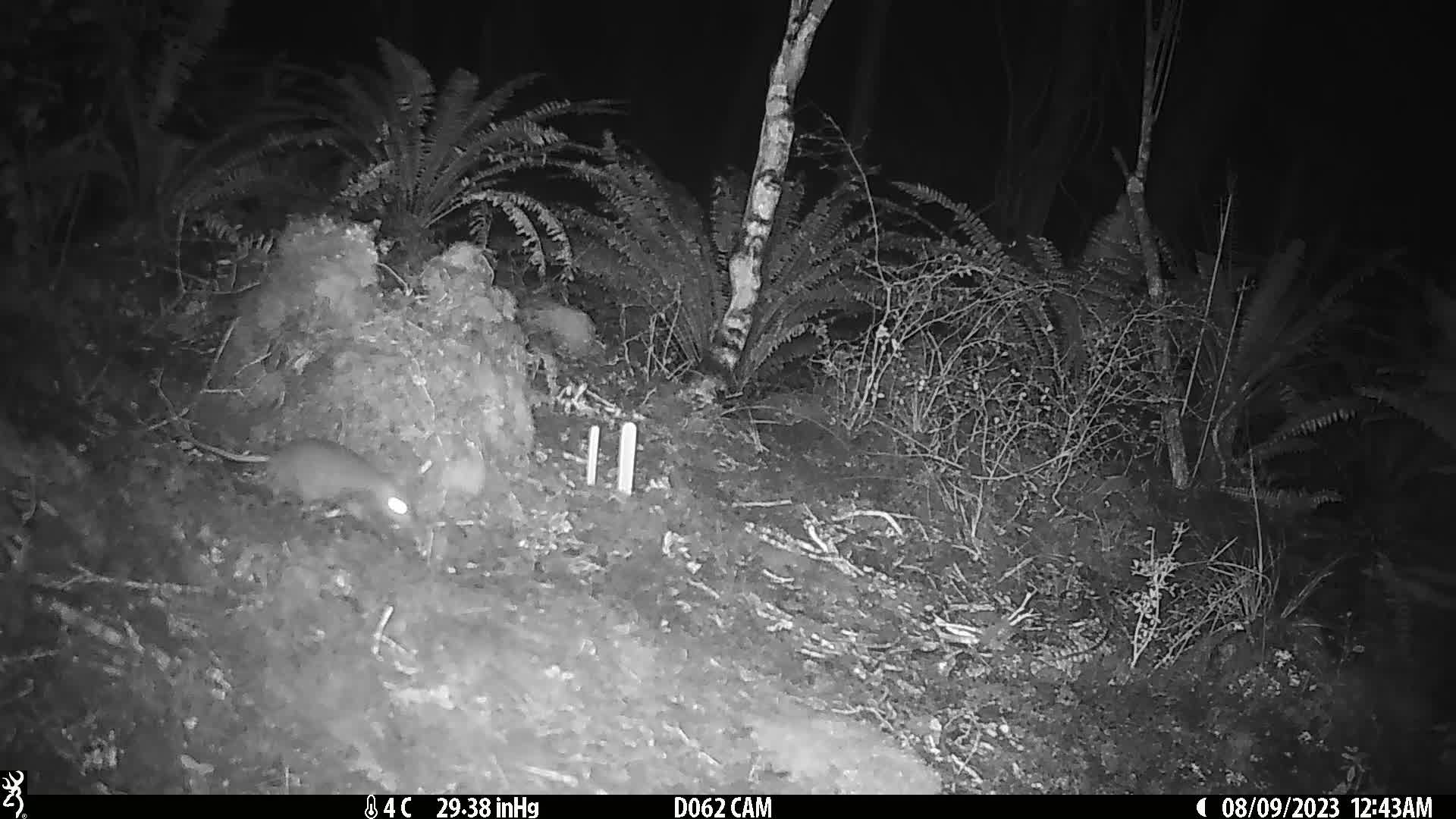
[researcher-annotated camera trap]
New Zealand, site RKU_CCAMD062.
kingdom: Animalia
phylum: Chordata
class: Mammalia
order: Rodentia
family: Muridae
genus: Rattus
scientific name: Rattus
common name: rat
Rat (Rattus).